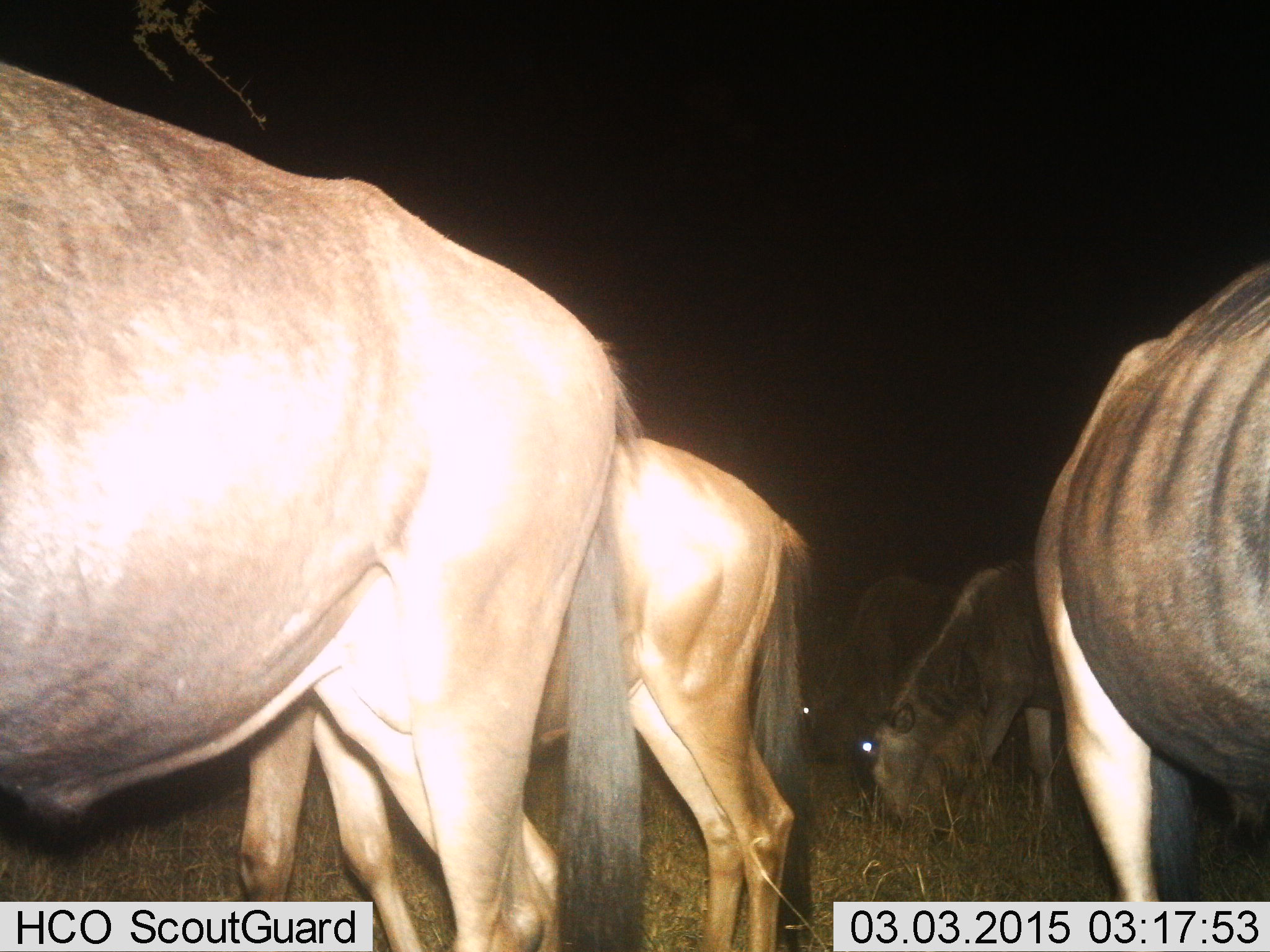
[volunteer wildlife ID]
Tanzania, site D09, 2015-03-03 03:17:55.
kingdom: Animalia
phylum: Chordata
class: Mammalia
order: Artiodactyla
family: Bovidae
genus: Connochaetes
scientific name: Connochaetes taurinus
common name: blue wildebeest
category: wildebeest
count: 5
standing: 70%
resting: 0%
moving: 10%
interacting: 10%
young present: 10%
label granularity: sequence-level